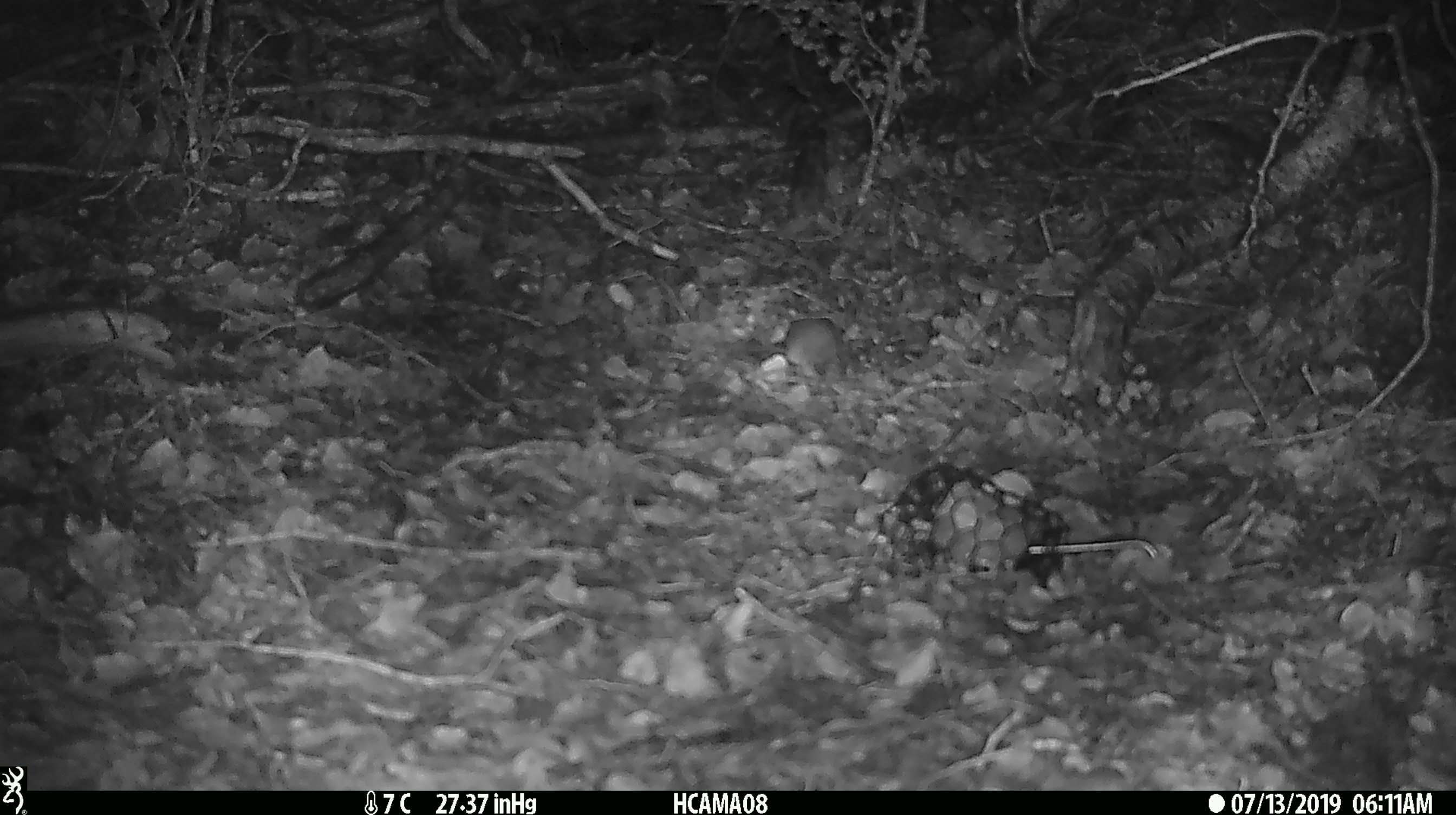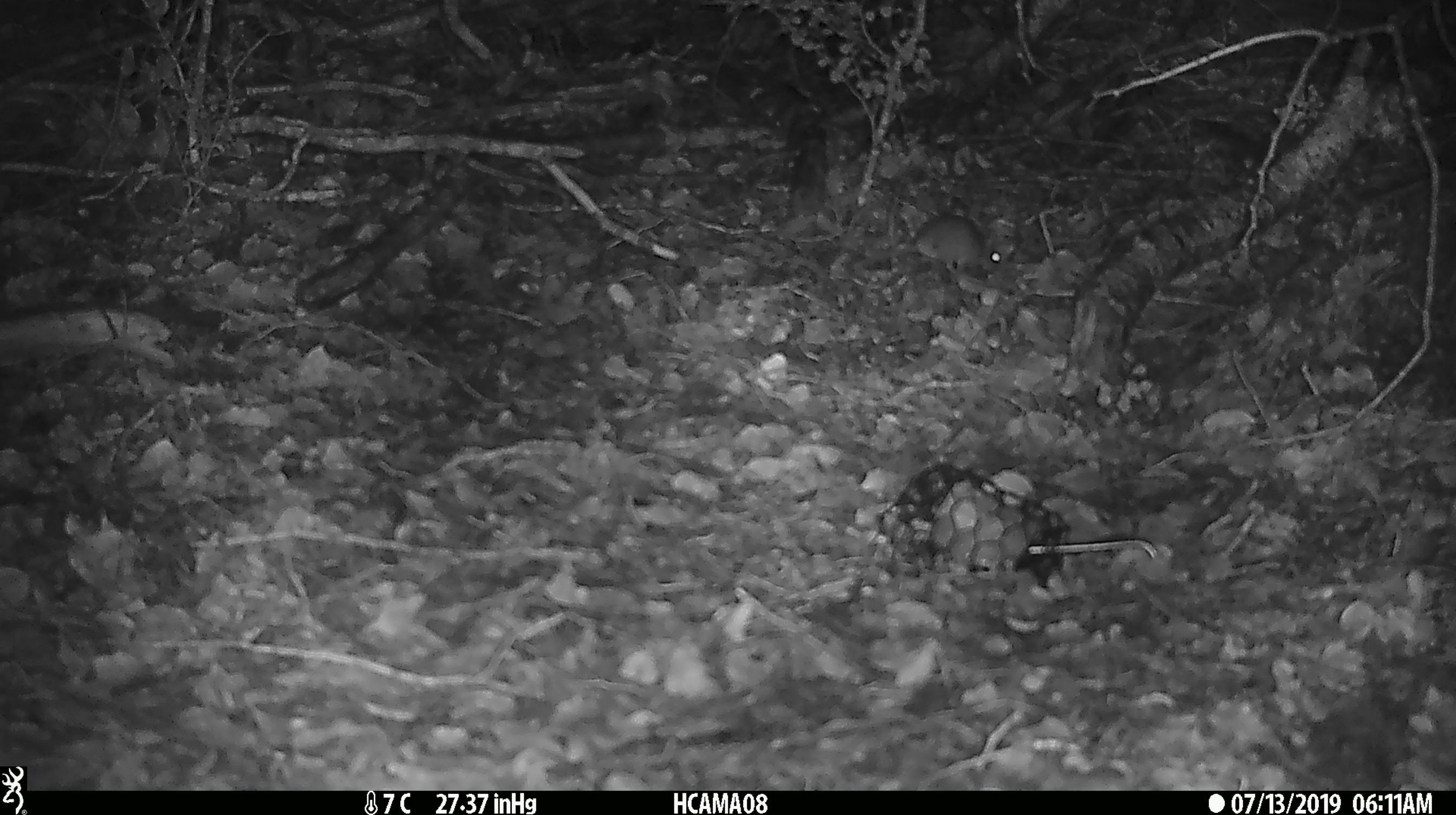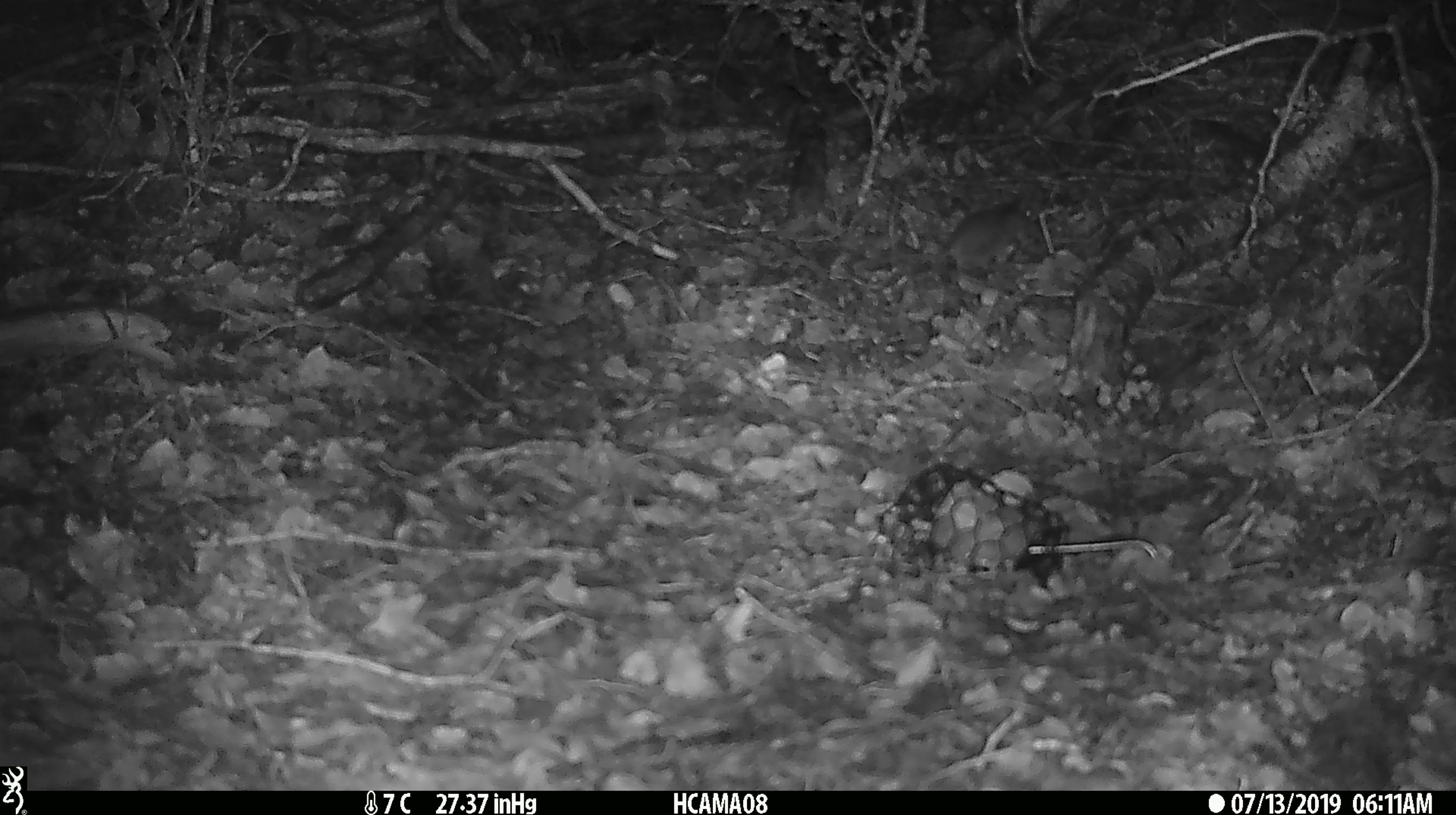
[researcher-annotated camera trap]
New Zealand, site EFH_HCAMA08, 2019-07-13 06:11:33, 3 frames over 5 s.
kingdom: Animalia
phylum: Chordata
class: Mammalia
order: Rodentia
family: Muridae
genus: Rattus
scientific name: Rattus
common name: rat